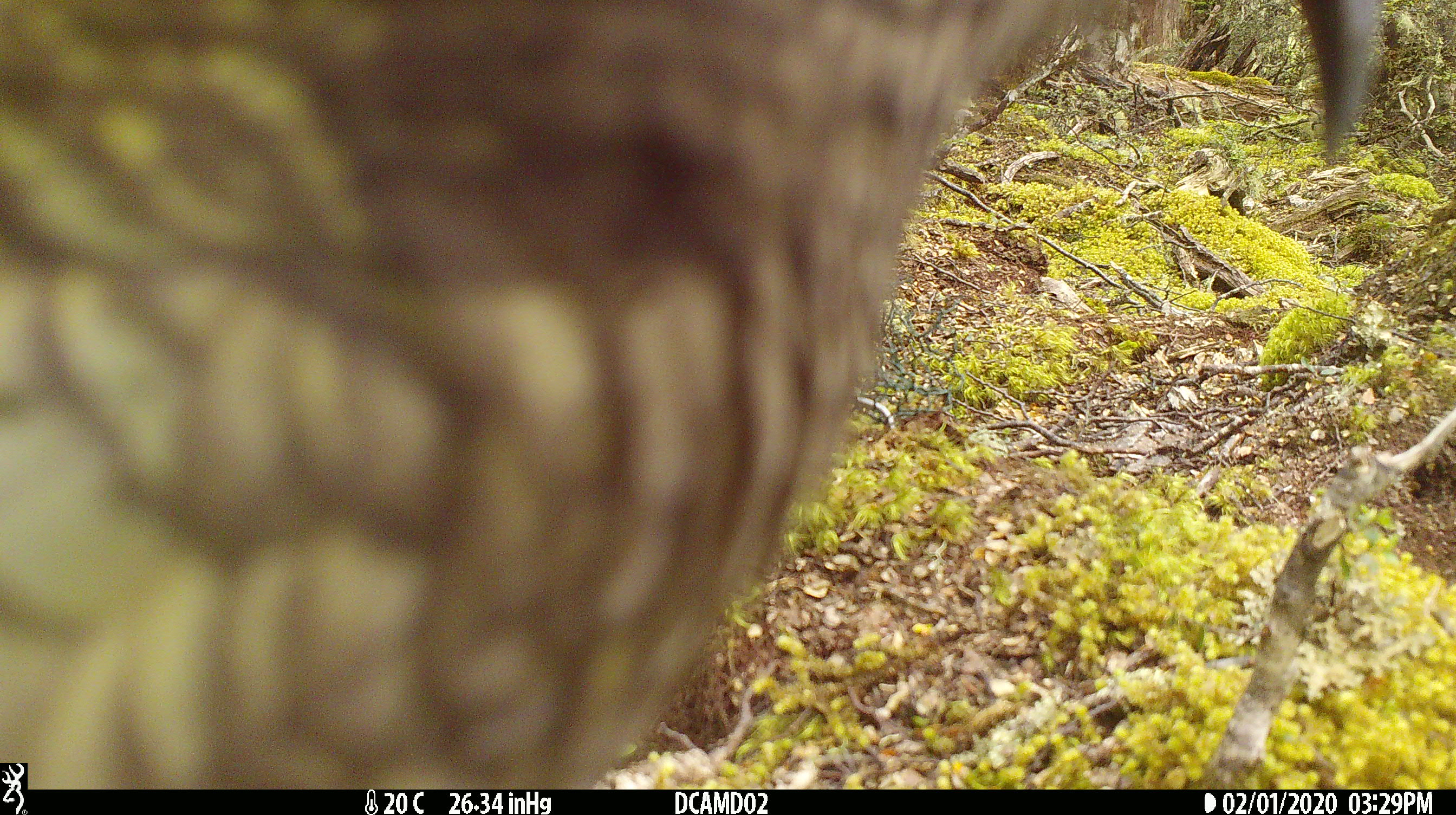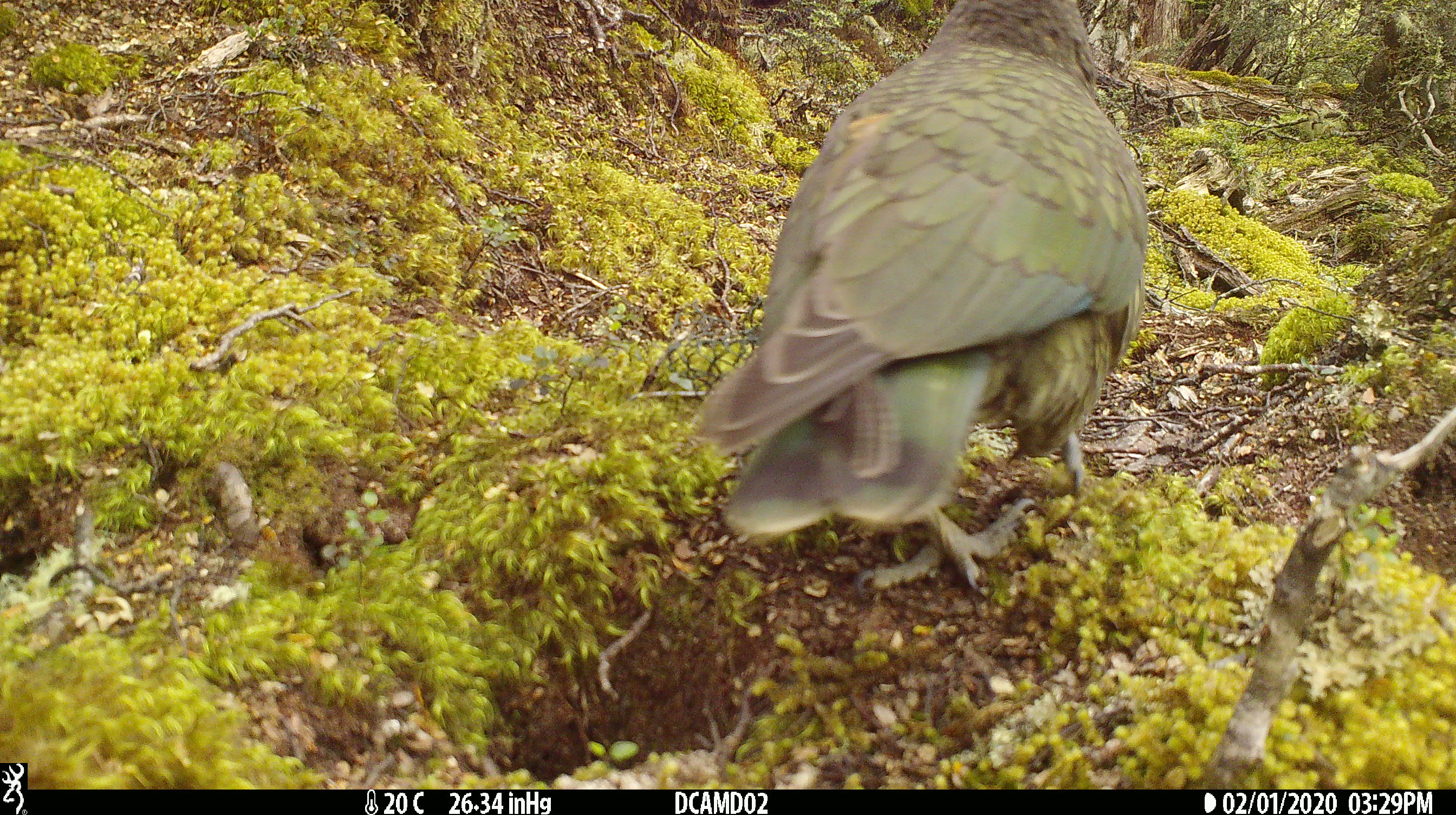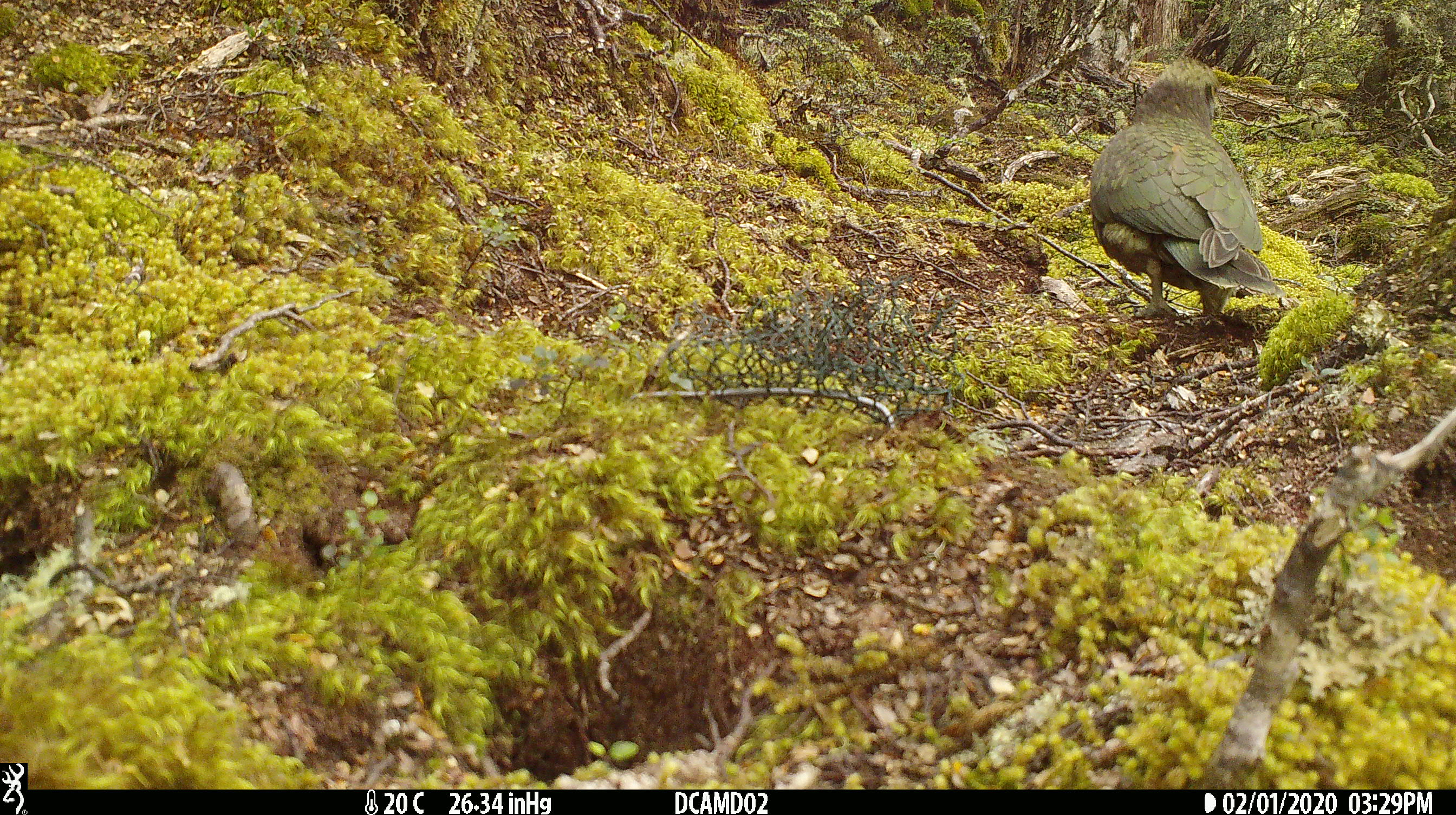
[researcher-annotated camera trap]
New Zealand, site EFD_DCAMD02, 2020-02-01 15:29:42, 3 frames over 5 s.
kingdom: Animalia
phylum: Chordata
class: Aves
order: Psittaciformes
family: Strigopidae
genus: Nestor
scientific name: Nestor notabilis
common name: kea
Kea (Nestor notabilis).